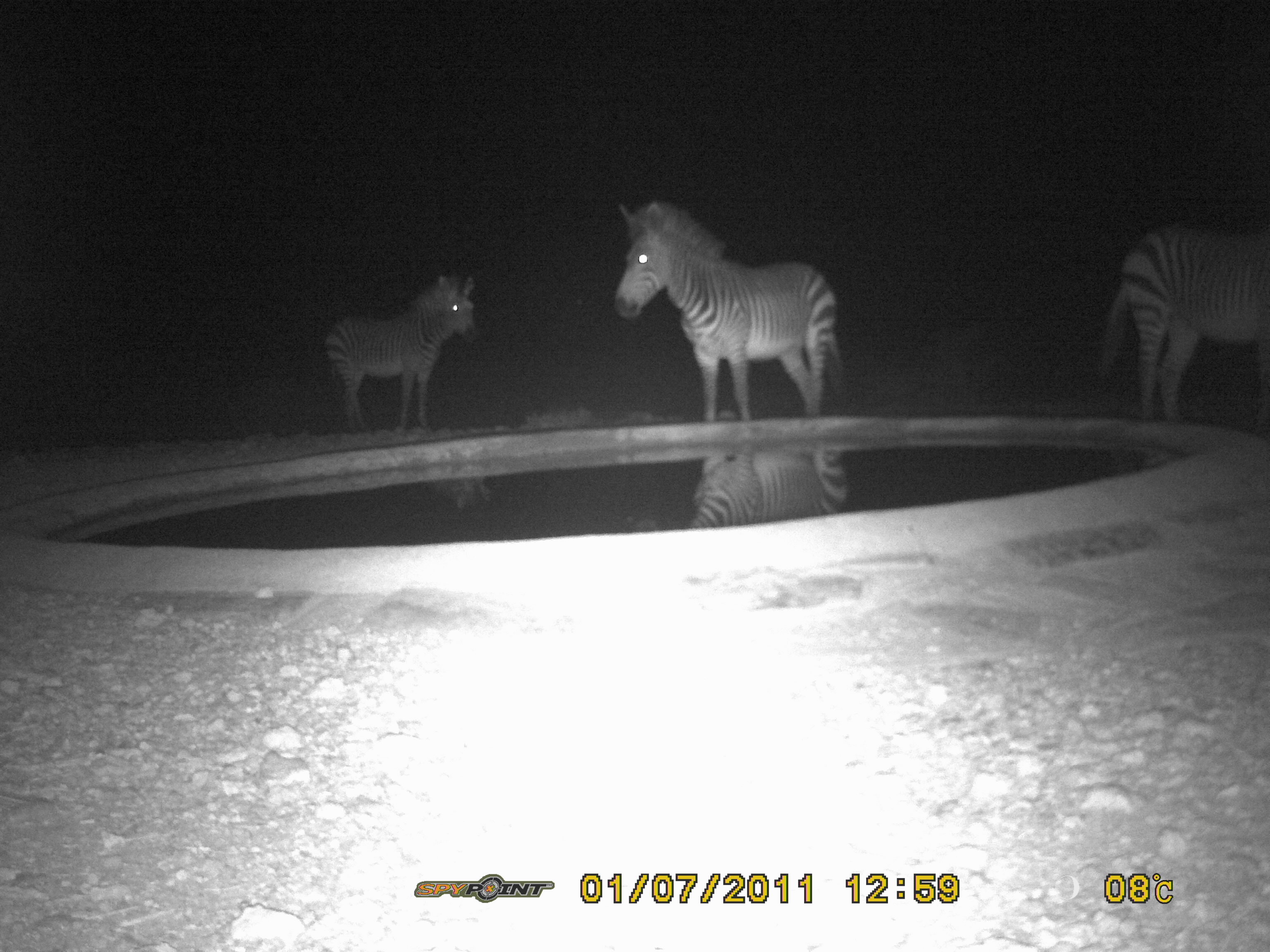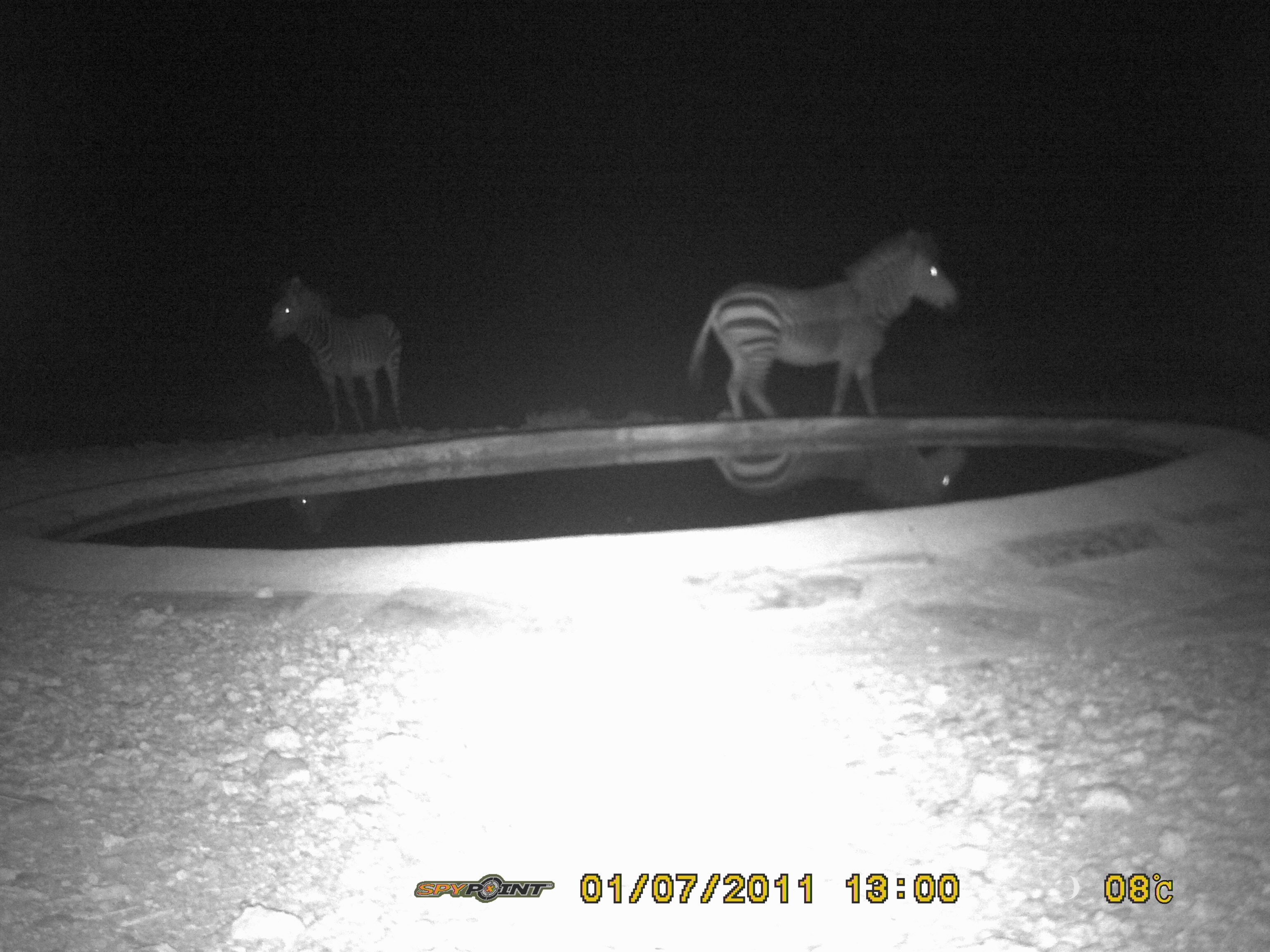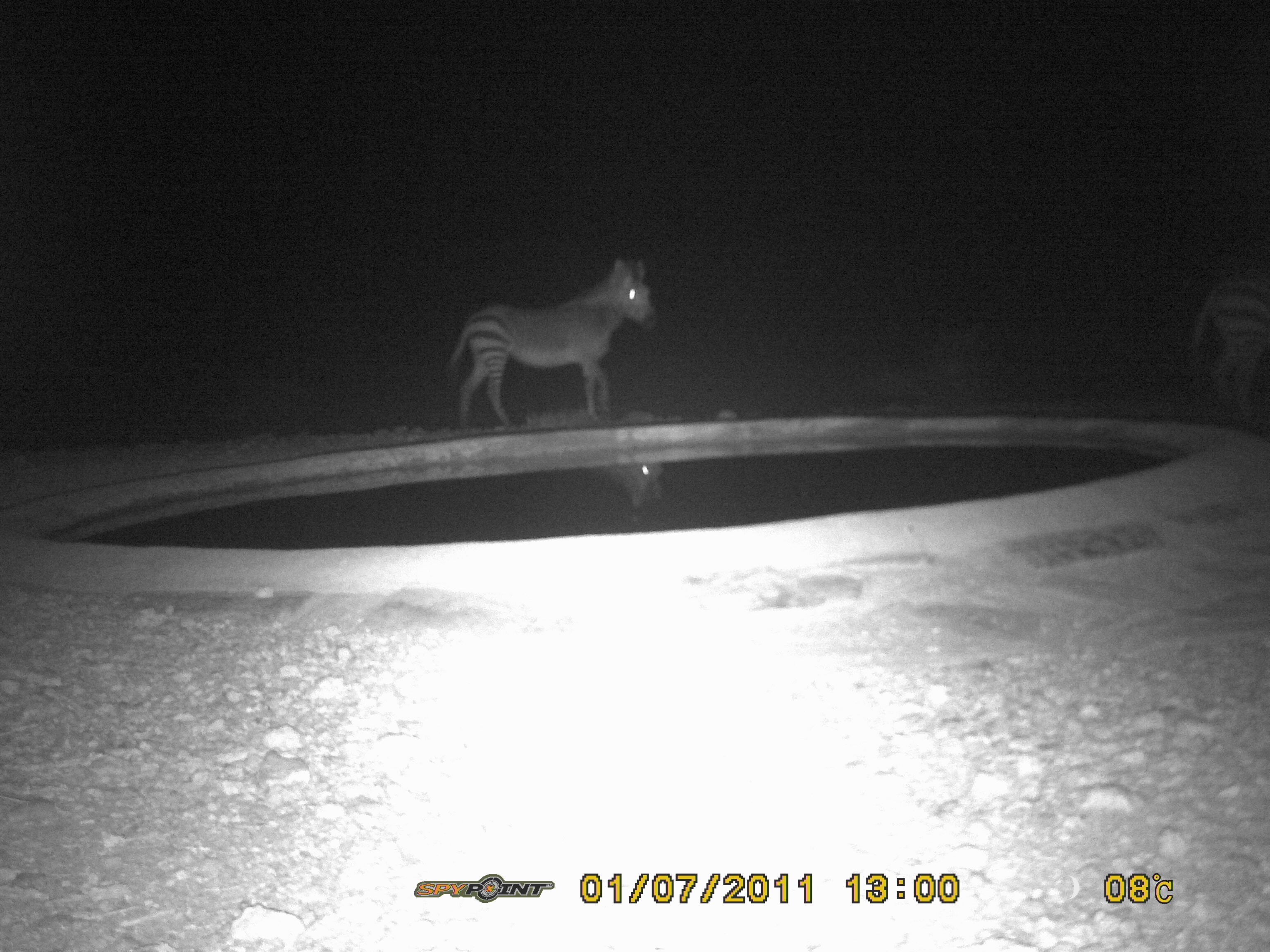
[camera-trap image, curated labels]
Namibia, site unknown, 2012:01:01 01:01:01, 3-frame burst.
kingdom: Animalia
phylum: Chordata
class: Mammalia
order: Perissodactyla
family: Equidae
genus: Equus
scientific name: Equus zebra hartmannae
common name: hartmann's mountain zebra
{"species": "Equus zebra hartmannae (hartmann's mountain zebra)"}